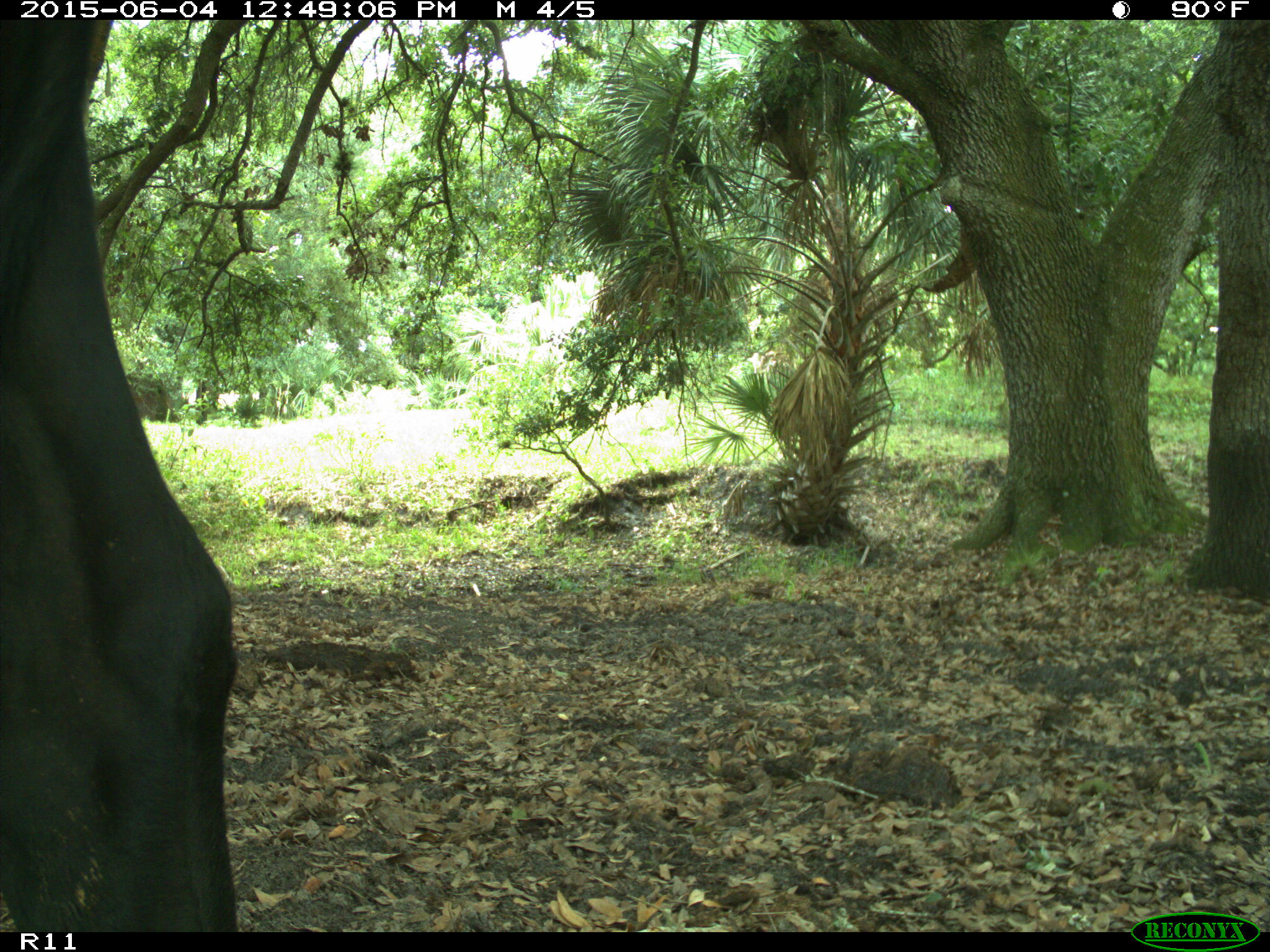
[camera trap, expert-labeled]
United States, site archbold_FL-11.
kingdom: Animalia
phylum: Chordata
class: Mammalia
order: Artiodactyla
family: Bovidae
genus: Bos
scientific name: Bos taurus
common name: domestic cow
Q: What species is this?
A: Bos taurus (domestic cow).